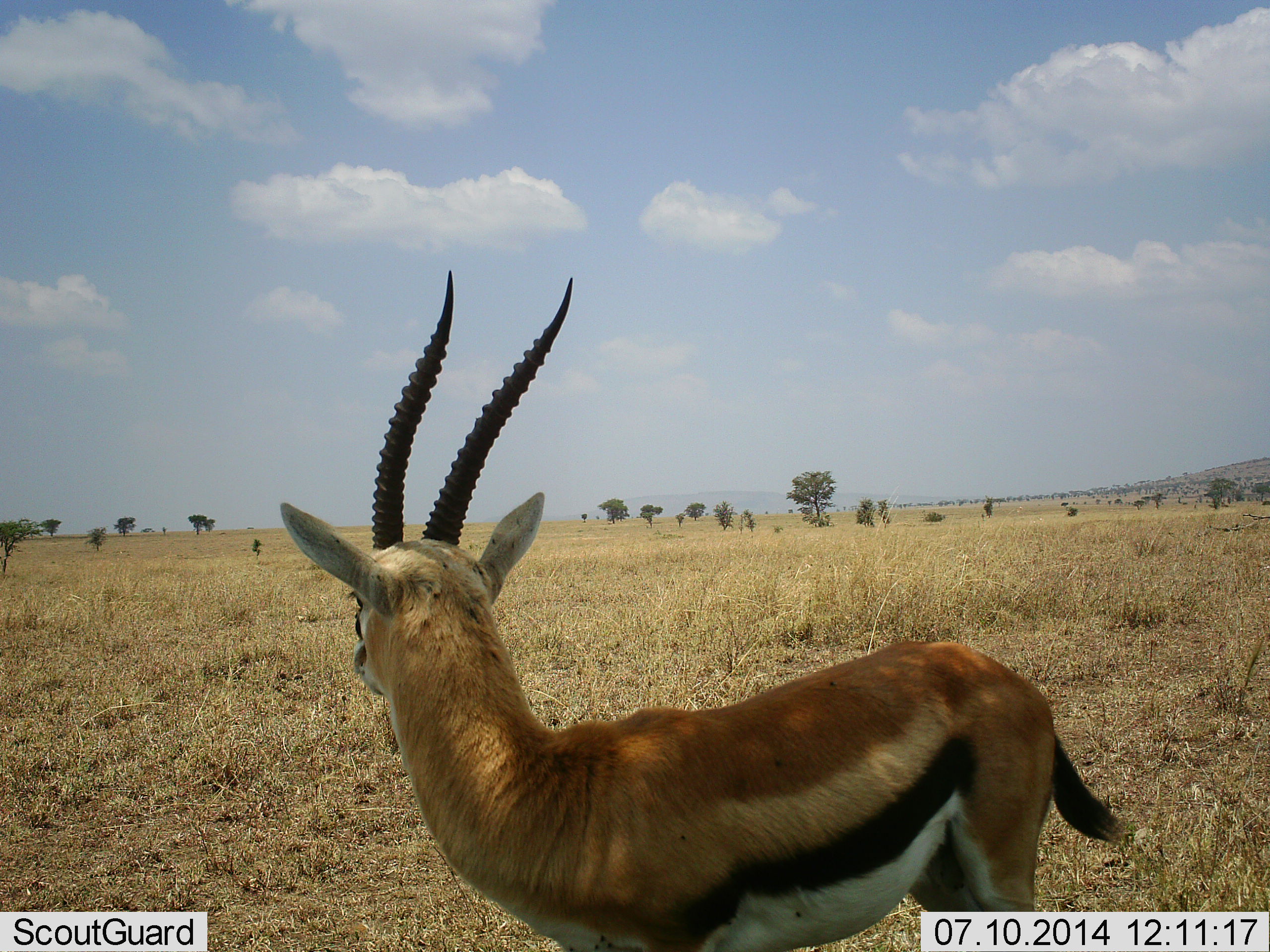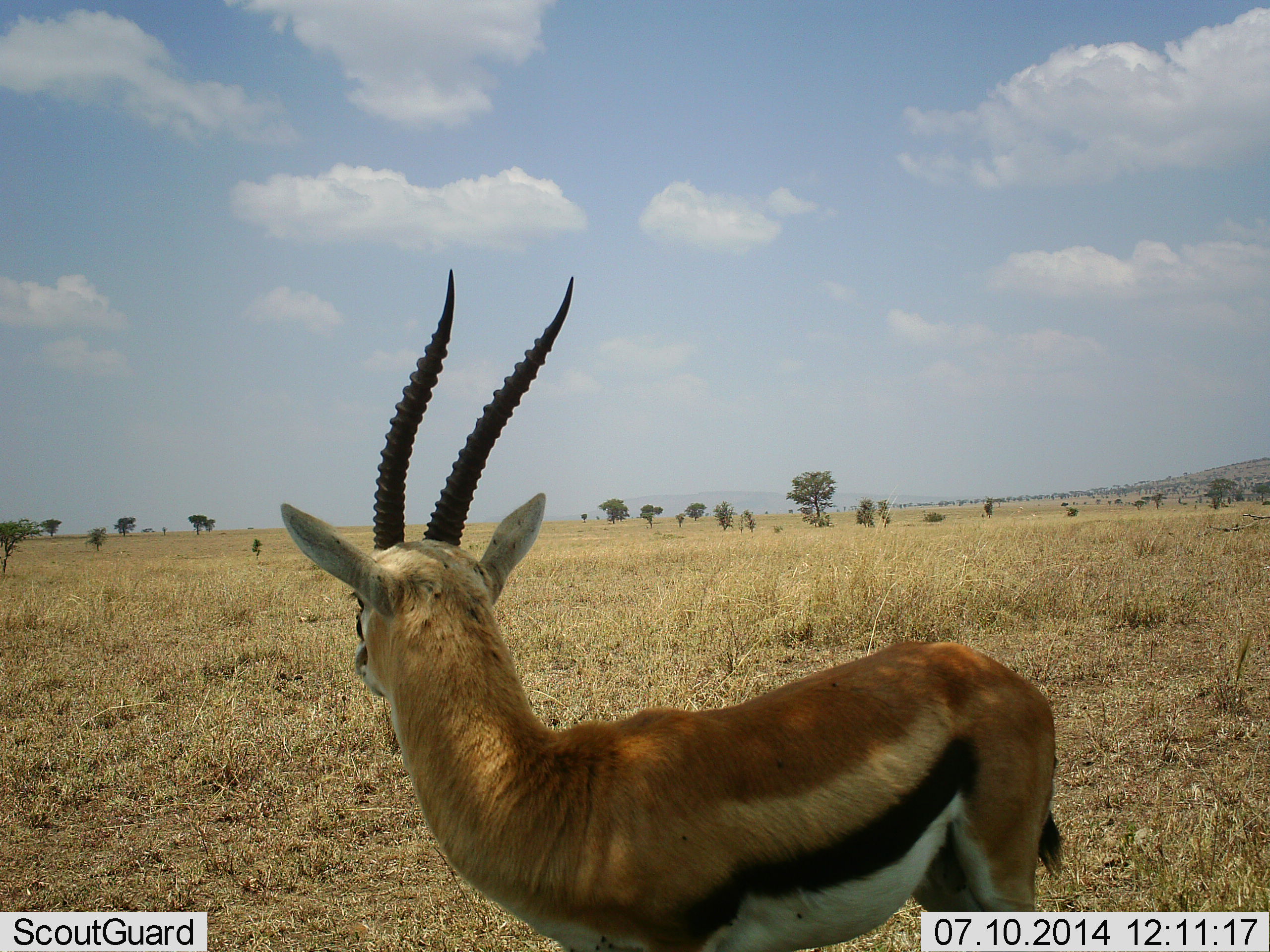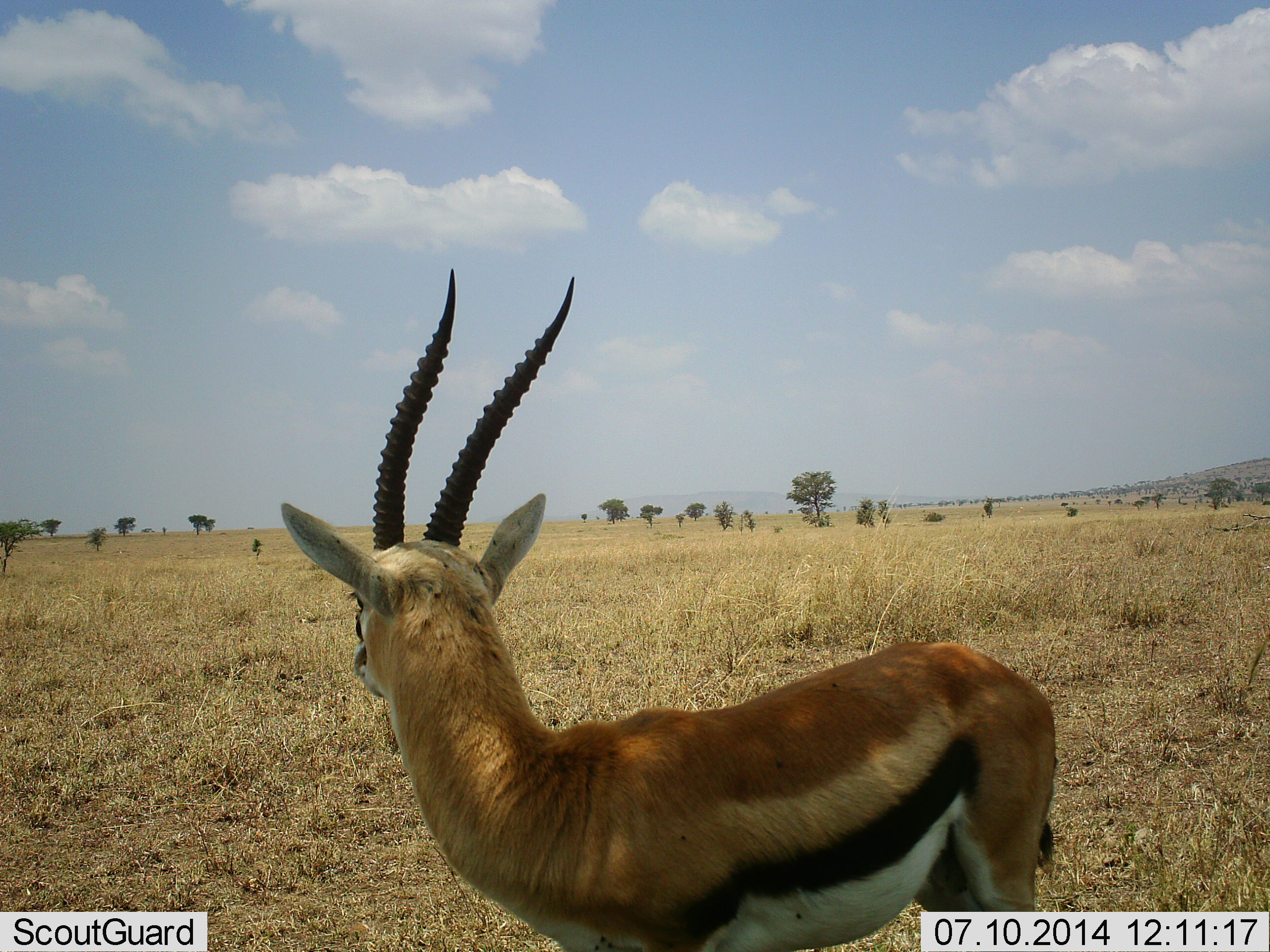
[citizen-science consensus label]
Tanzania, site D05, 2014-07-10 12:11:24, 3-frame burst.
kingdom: Animalia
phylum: Chordata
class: Mammalia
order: Artiodactyla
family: Bovidae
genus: Eudorcas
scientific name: Eudorcas thomsonii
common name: thomson's gazelle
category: gazellethomsons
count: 1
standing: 100%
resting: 0%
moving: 0%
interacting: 0%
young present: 0%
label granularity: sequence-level